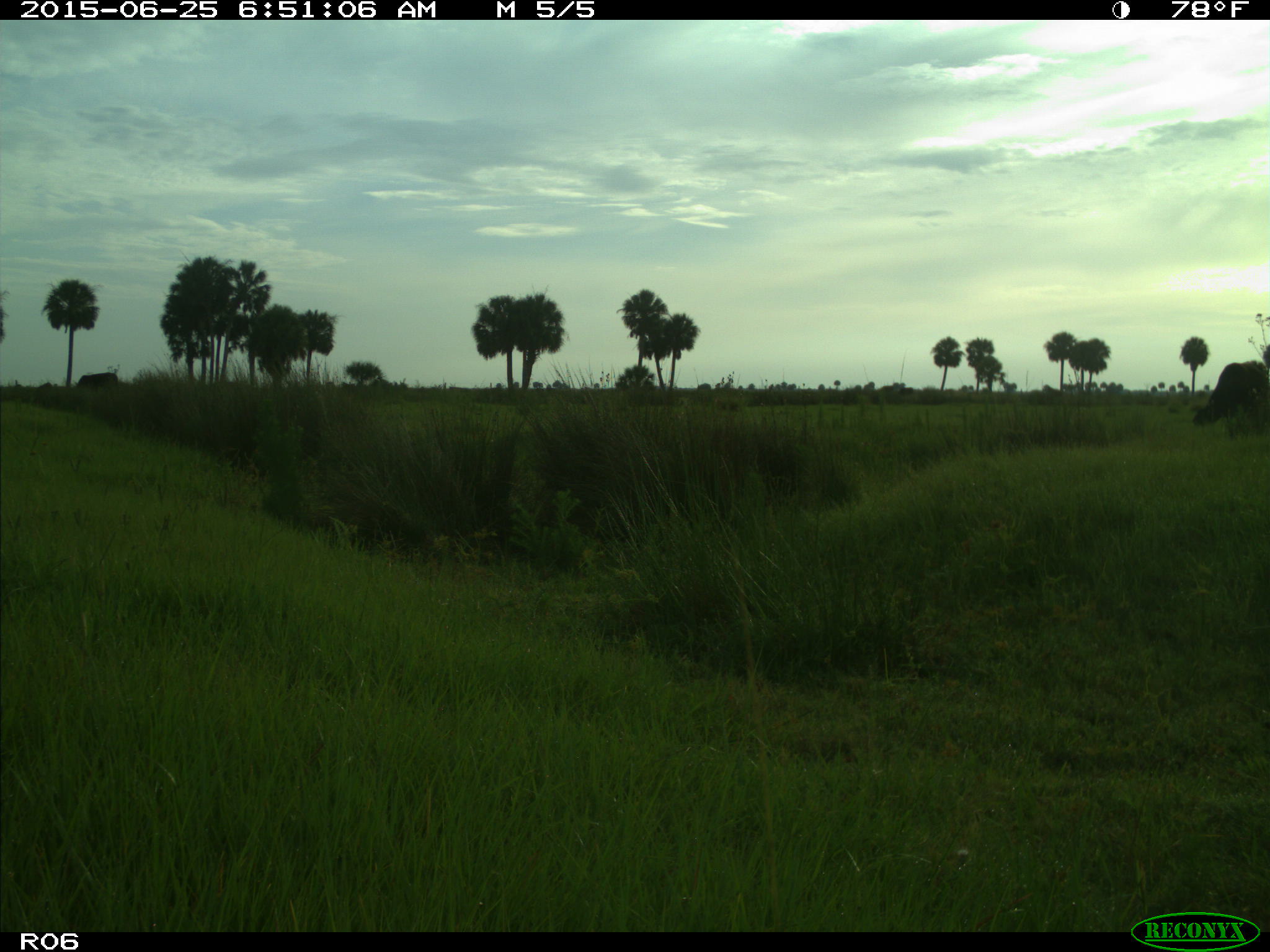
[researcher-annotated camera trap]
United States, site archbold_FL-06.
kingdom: Animalia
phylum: Chordata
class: Mammalia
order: Artiodactyla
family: Bovidae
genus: Bos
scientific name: Bos taurus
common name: domestic cow